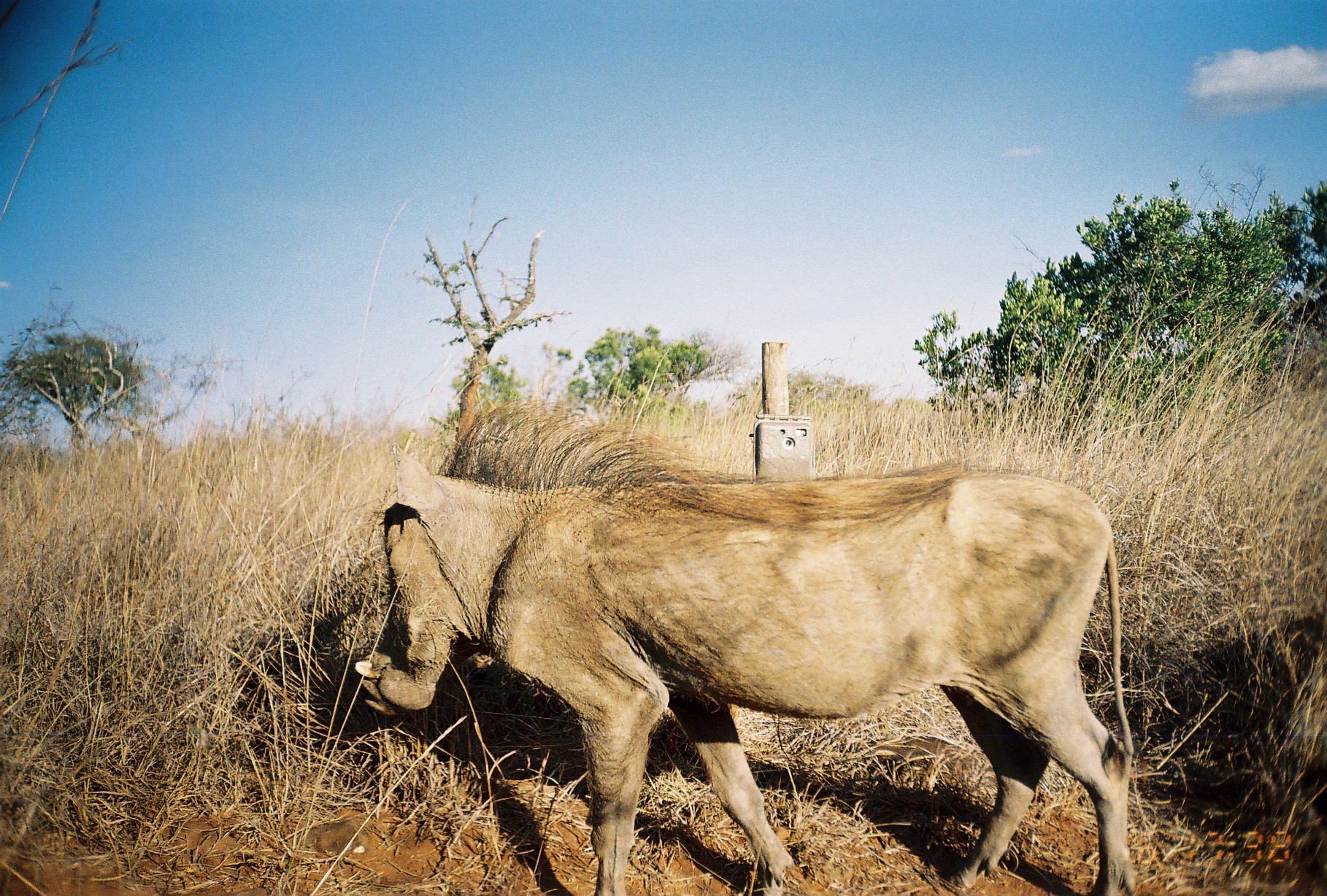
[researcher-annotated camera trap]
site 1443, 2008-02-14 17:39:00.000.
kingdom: Animalia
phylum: Chordata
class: Mammalia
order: Artiodactyla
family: Suidae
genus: Phacochoerus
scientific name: Phacochoerus africanus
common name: common warthog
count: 1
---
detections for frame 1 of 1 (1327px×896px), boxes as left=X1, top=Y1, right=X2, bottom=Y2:
phacochoerus africanus: left=349, top=391, right=1140, bottom=896